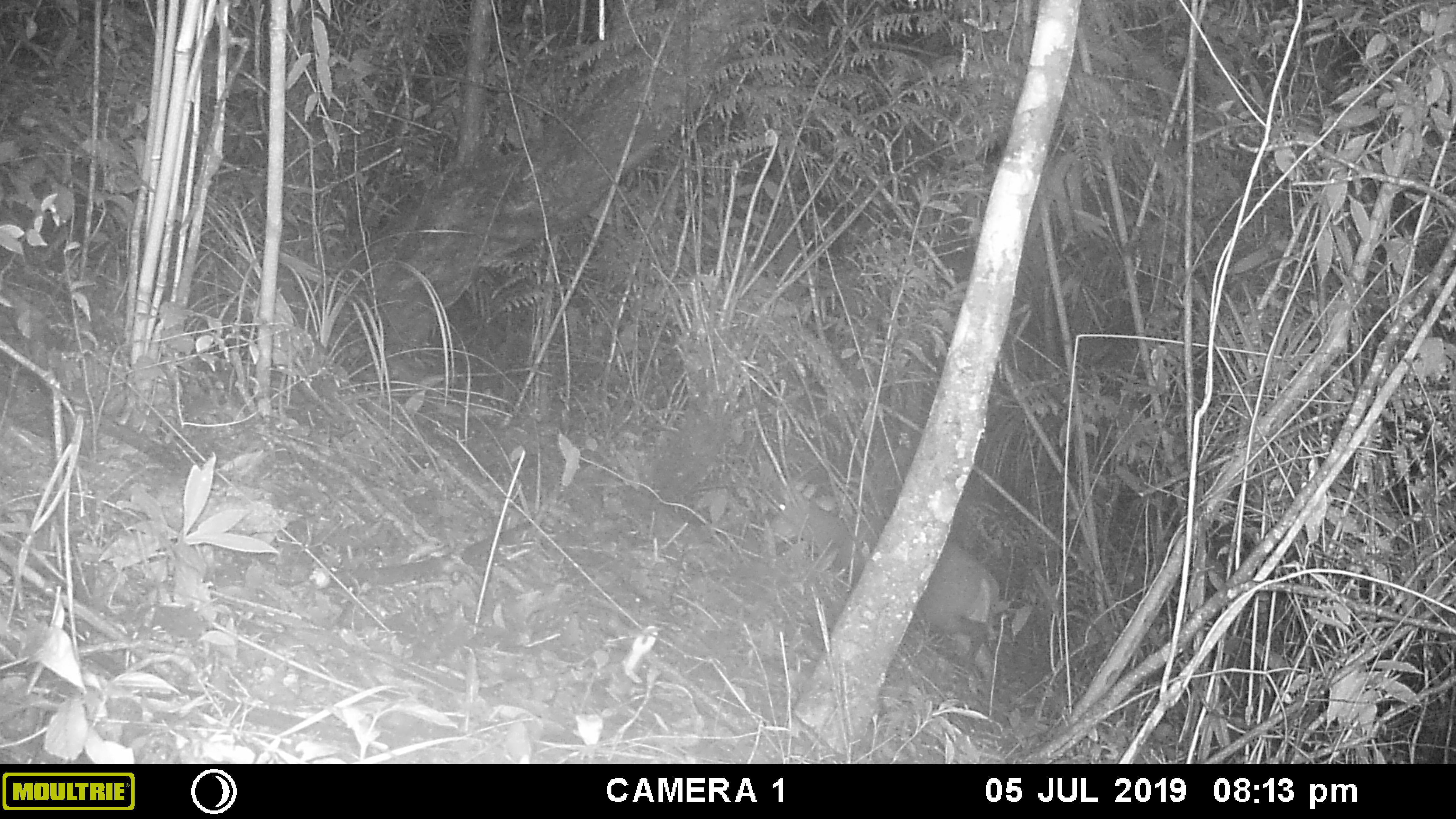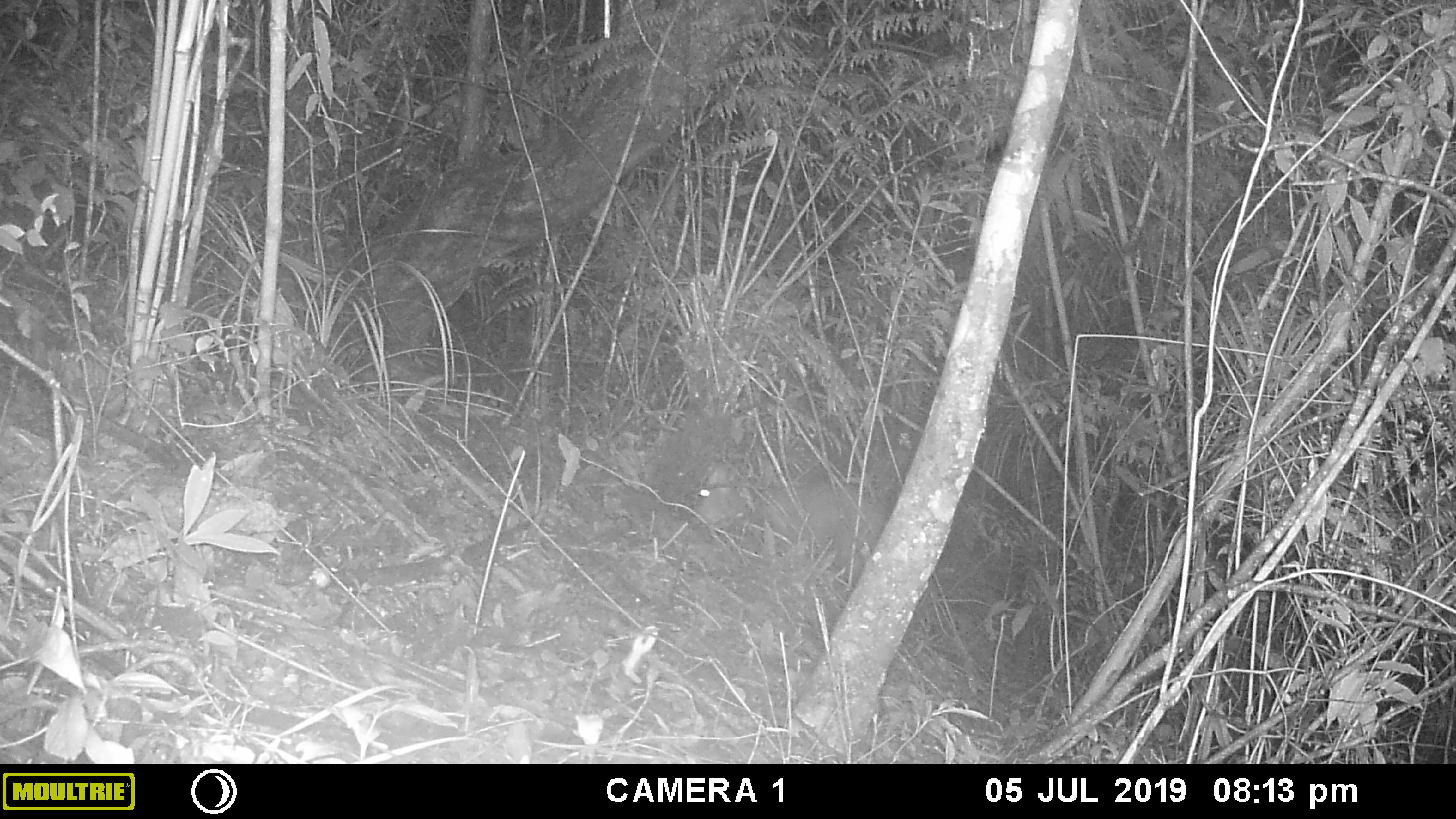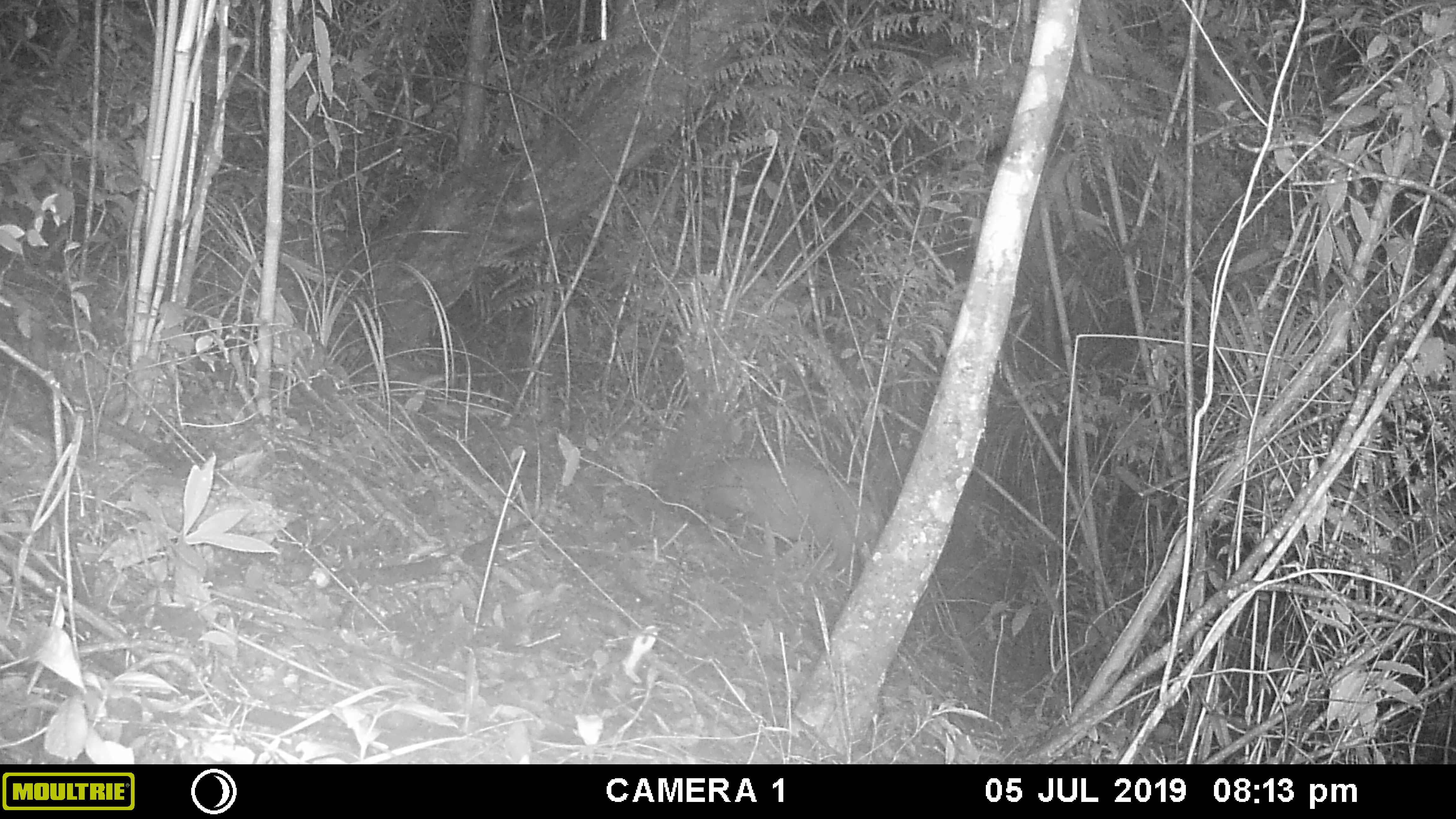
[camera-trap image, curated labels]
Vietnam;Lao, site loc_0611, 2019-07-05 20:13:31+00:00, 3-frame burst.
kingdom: Animalia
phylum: Chordata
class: Mammalia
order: Artiodactyla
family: Cervidae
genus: Muntiacus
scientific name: Muntiacus rooseveltorum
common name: roosevelt's muntjac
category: roosevelts muntjac group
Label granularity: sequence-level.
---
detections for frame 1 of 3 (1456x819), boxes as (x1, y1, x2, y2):
roosevelts muntjac group: (768, 484, 1008, 676)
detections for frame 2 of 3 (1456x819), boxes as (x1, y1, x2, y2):
roosevelts muntjac group: (693, 465, 888, 586)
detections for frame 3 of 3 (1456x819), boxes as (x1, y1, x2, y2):
roosevelts muntjac group: (662, 454, 878, 573)